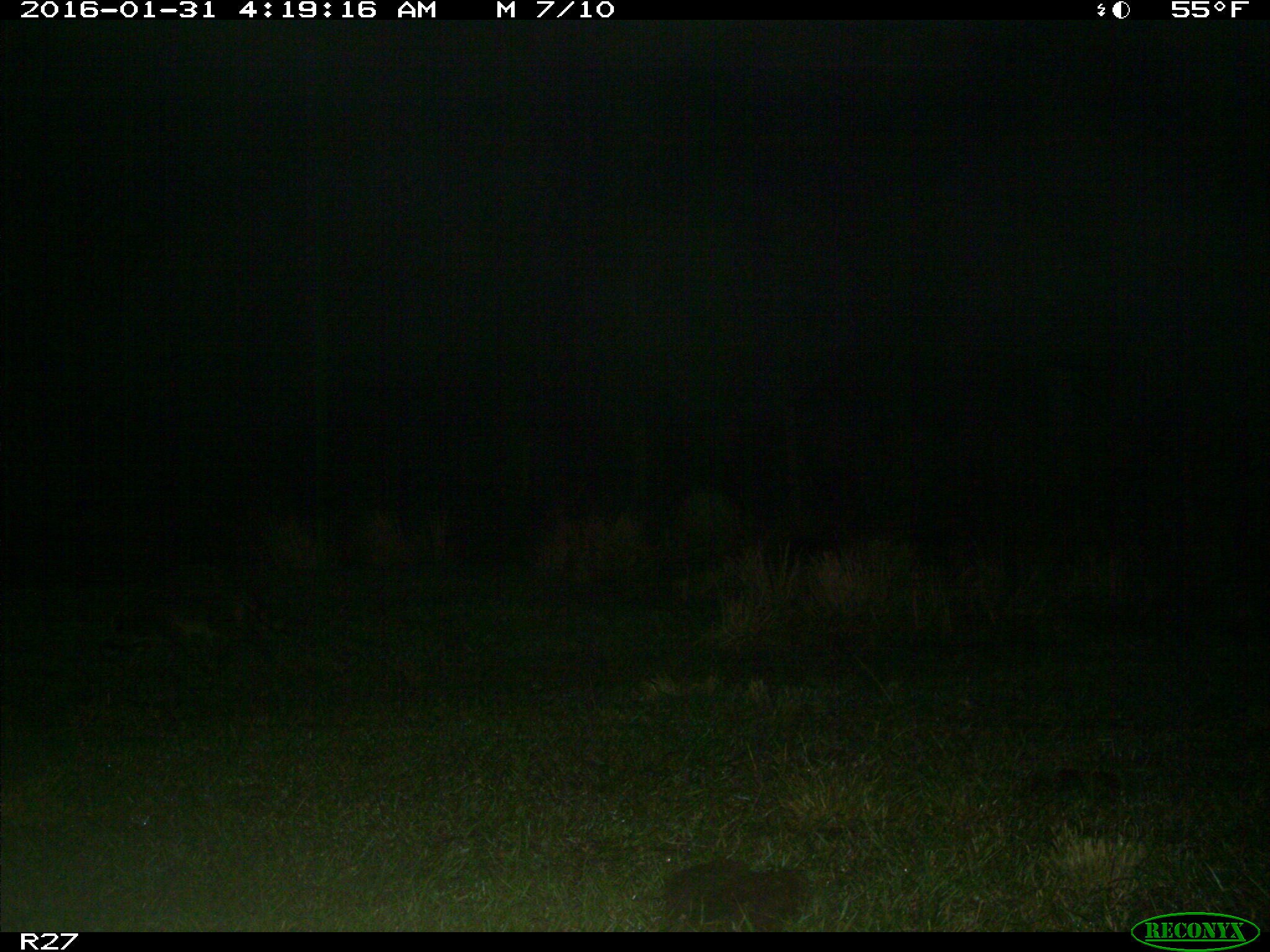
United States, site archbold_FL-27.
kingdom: Animalia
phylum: Chordata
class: Mammalia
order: Carnivora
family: Procyonidae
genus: Procyon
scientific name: Procyon lotor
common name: common raccoon